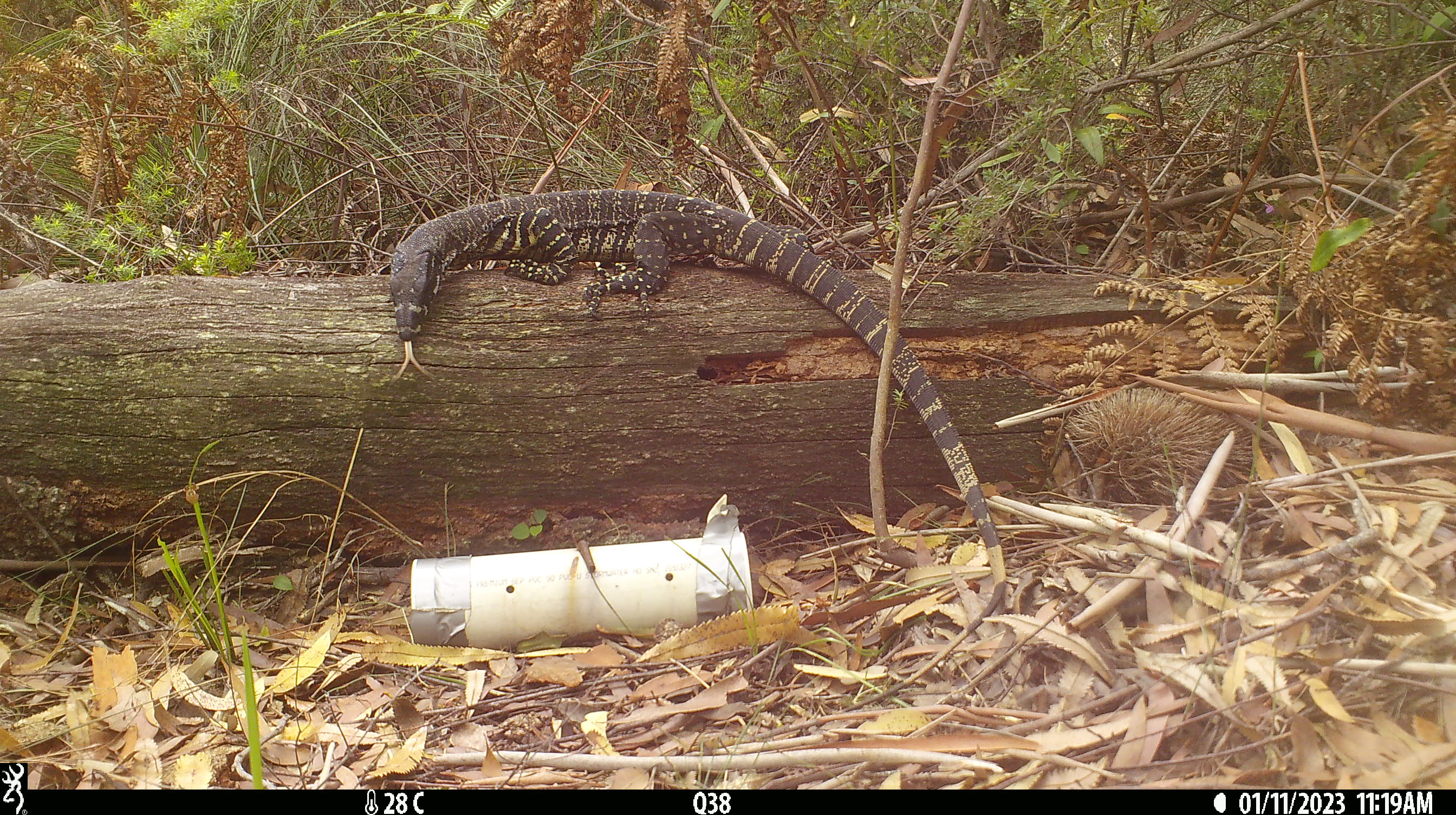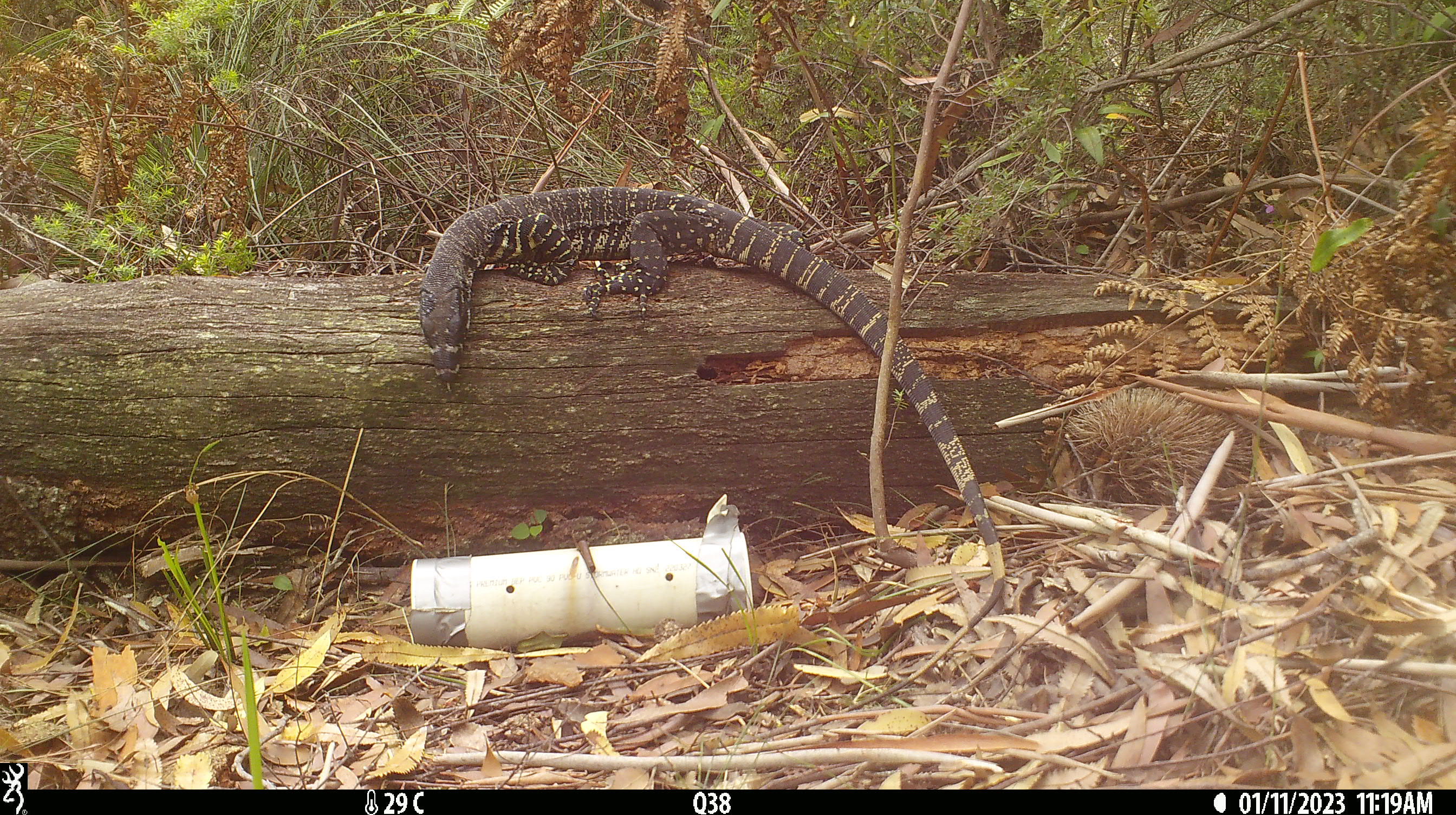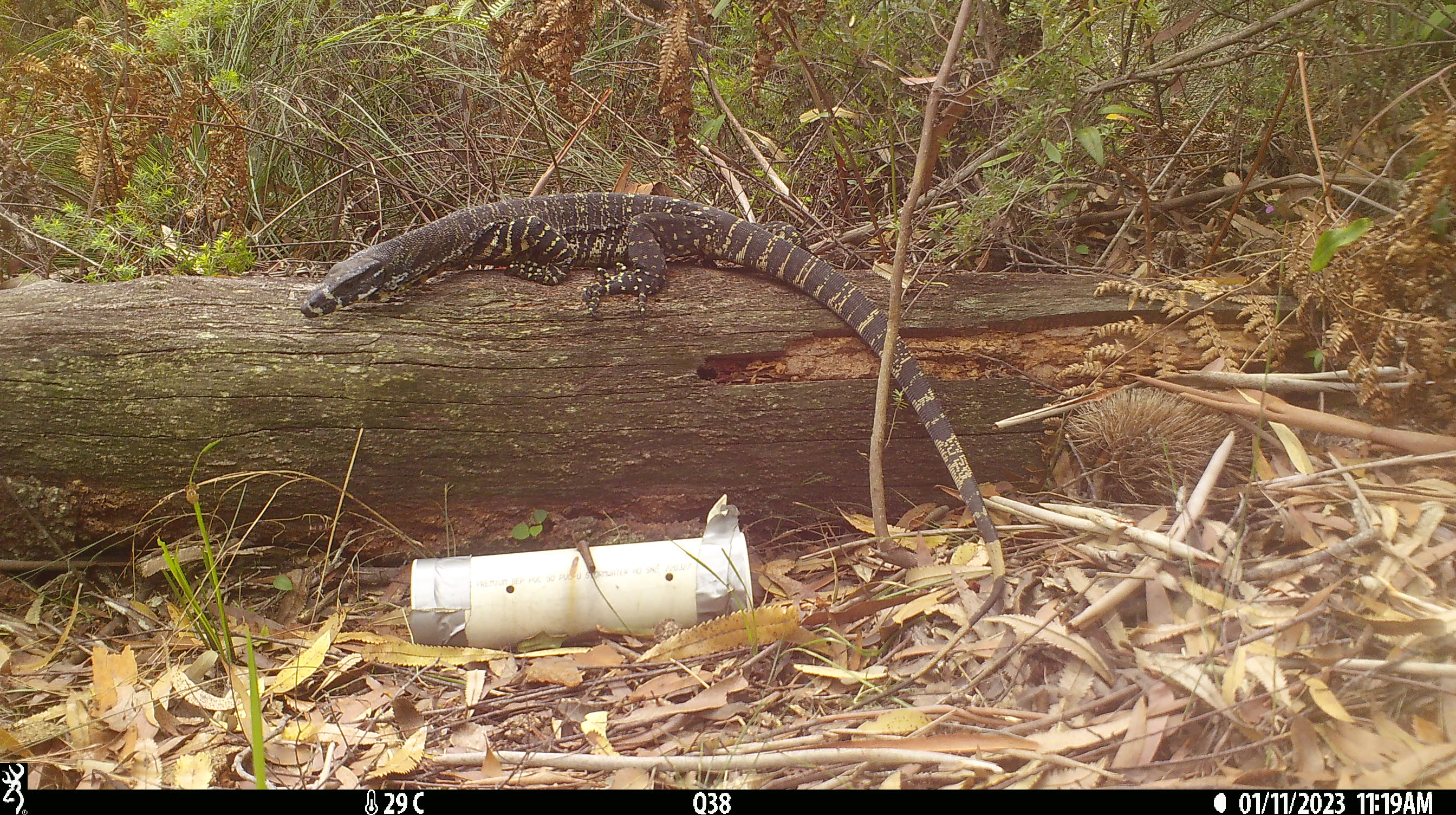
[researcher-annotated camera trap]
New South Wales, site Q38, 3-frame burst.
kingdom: Animalia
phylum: Chordata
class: Reptilia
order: Squamata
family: Varanidae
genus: Varanus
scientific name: Varanus varius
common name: lace monitor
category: goanna